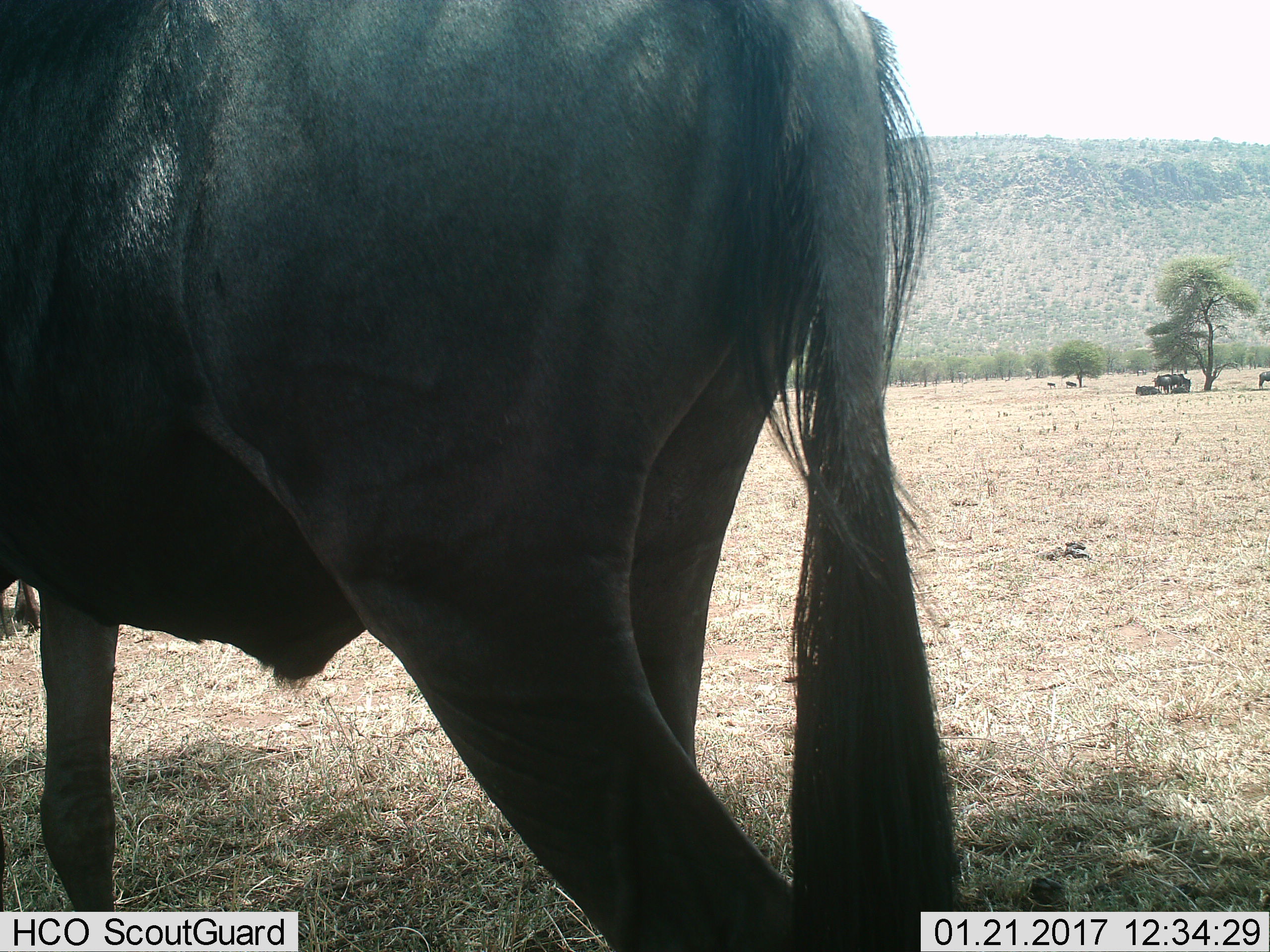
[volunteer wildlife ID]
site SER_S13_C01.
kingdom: Animalia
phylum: Chordata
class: Mammalia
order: Artiodactyla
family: Bovidae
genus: Connochaetes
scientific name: Connochaetes taurinus taurinus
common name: blue wildebeest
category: wildebeestblue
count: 8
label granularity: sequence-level